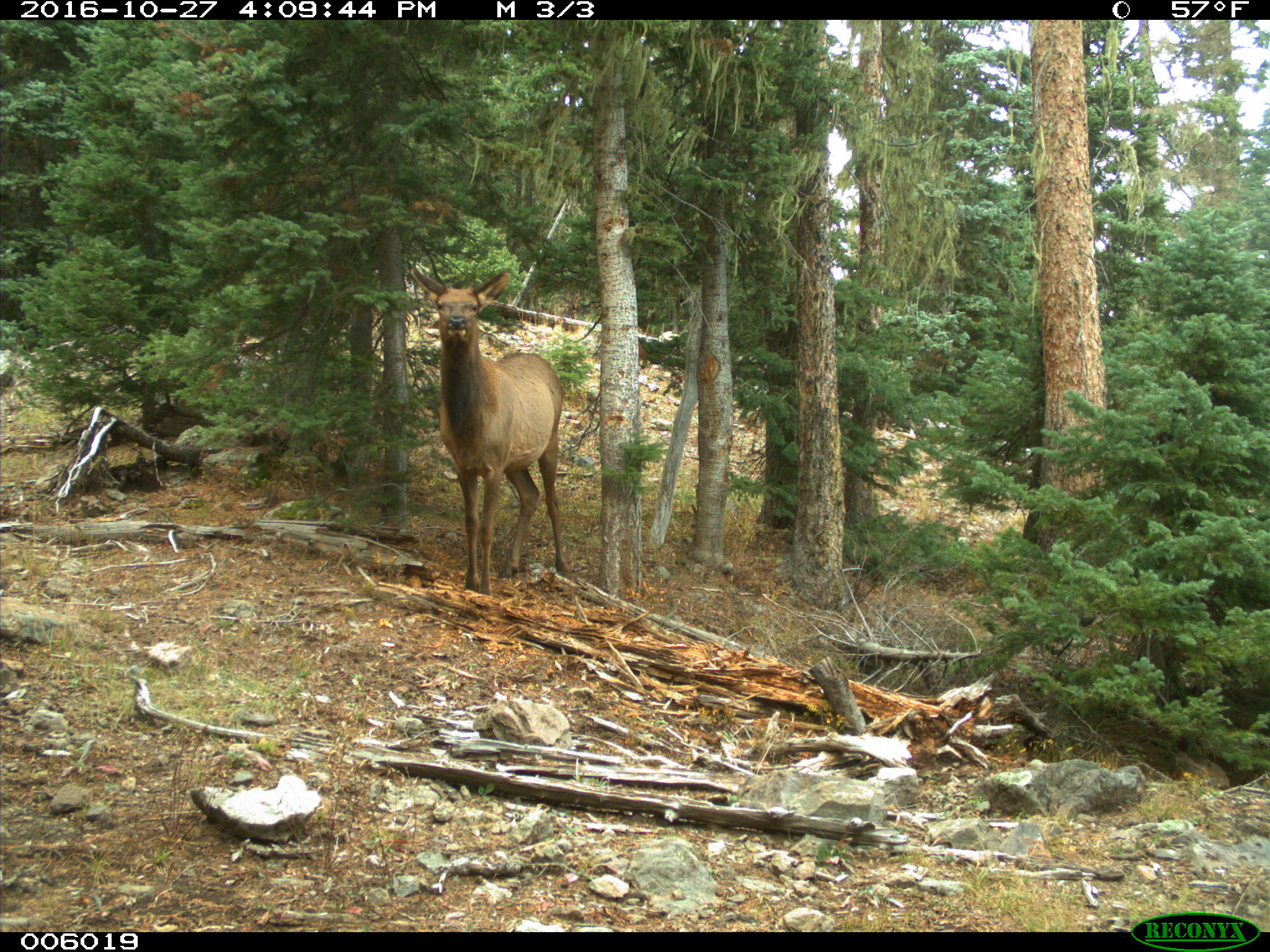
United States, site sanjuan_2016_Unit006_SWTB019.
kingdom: Animalia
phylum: Chordata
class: Mammalia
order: Artiodactyla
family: Cervidae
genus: Cervus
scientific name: Cervus elaphus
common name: red deer